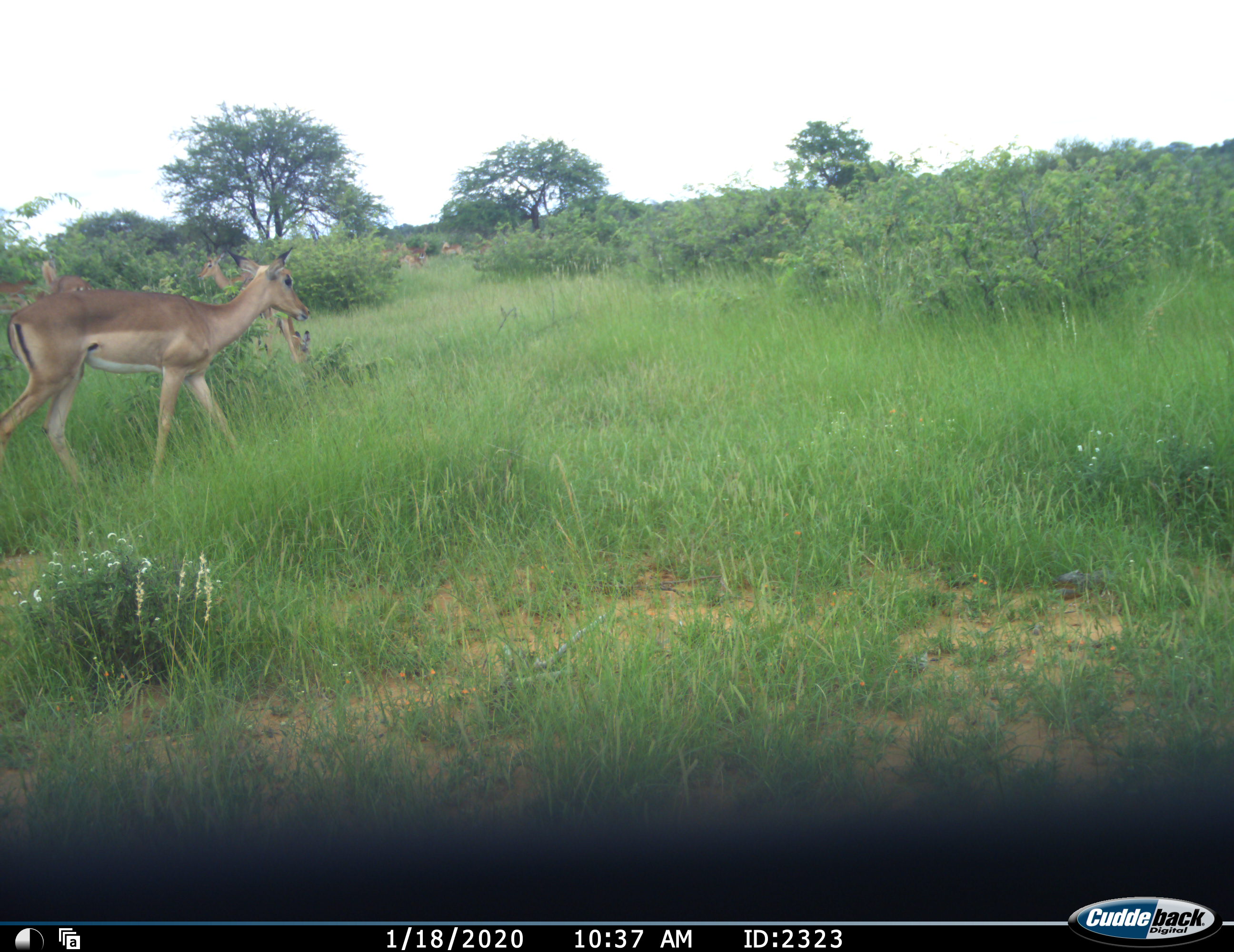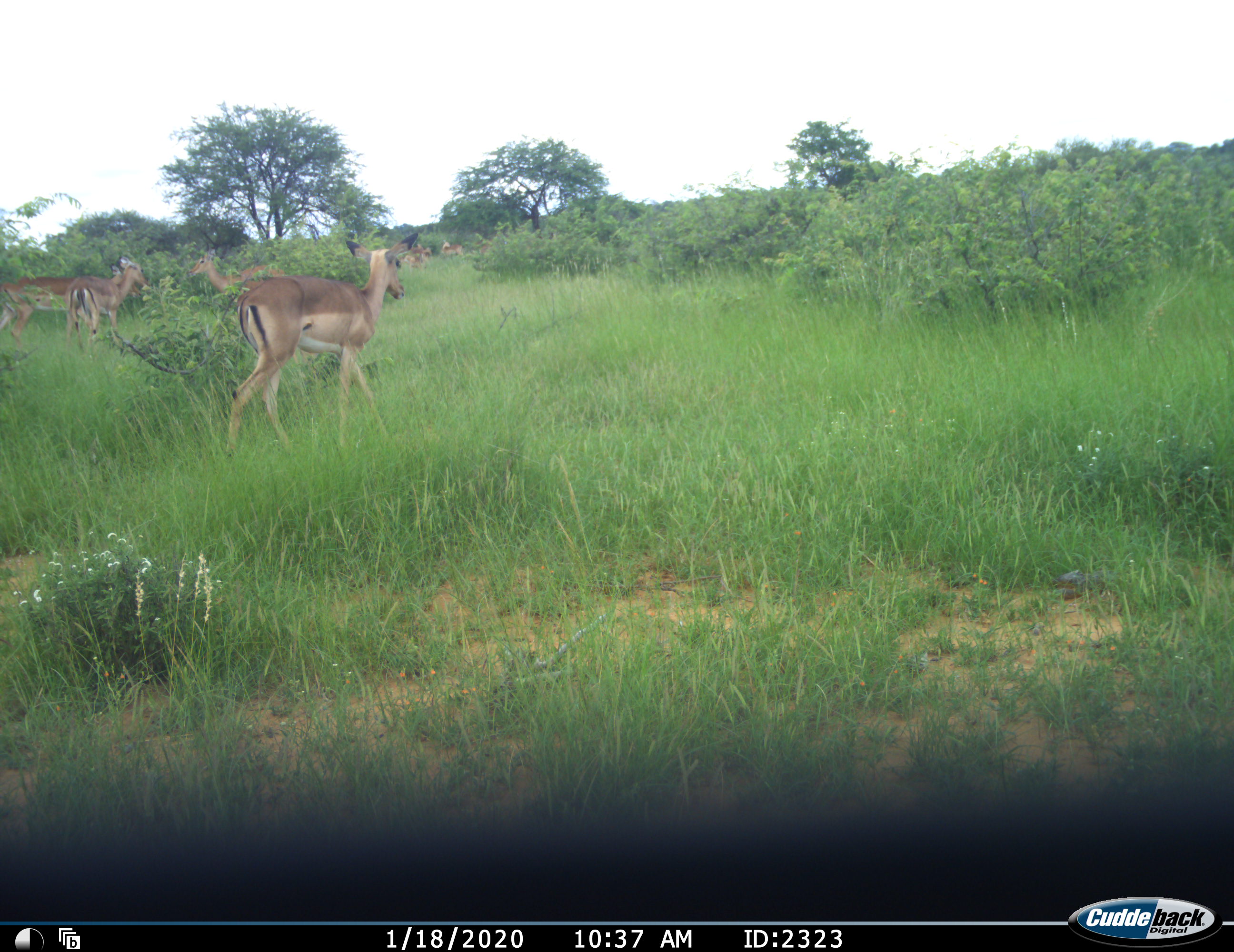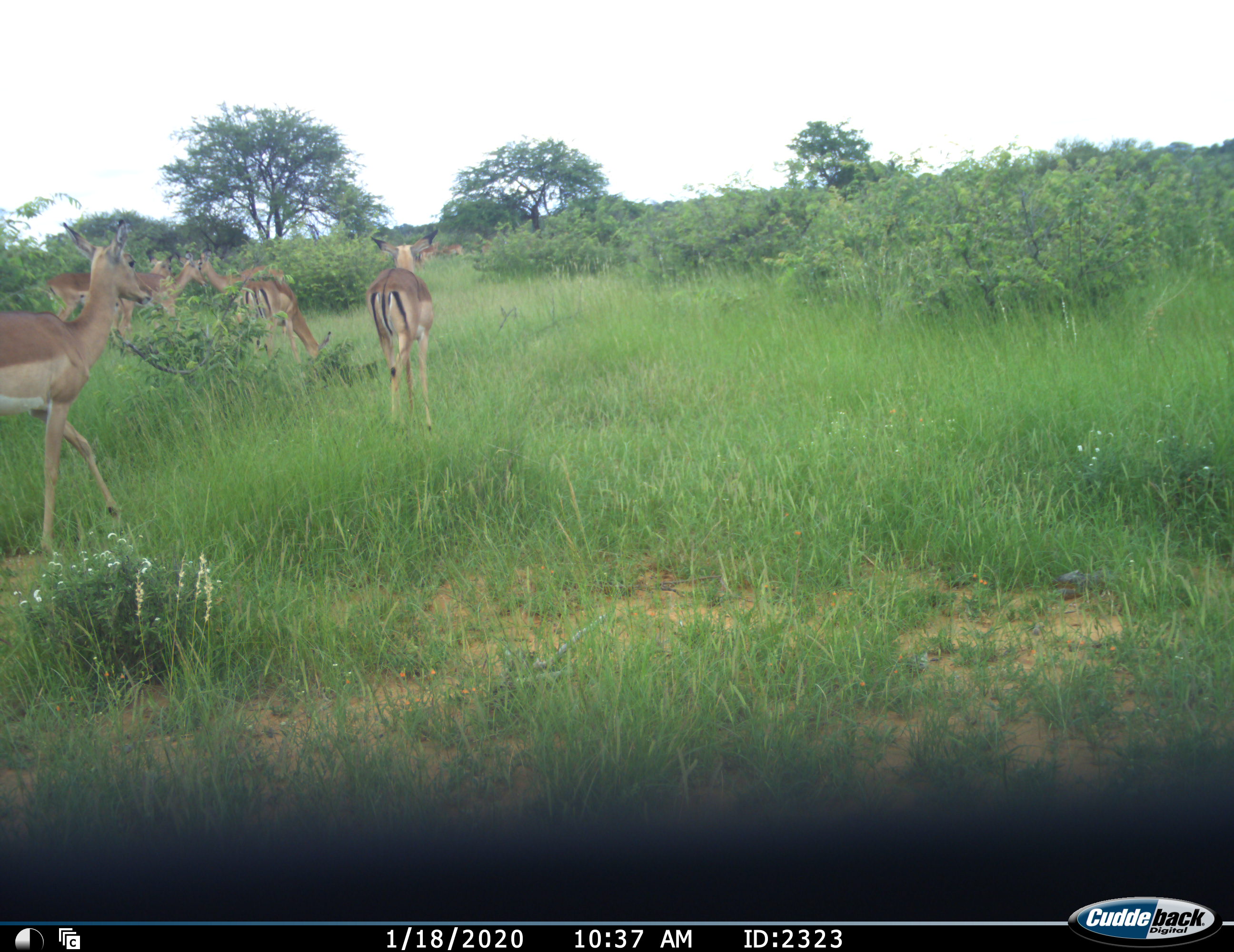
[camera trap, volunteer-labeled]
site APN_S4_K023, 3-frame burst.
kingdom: Animalia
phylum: Chordata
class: Mammalia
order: Artiodactyla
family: Bovidae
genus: Aepyceros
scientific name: Aepyceros melampus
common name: impala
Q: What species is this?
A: Impala (Aepyceros melampus).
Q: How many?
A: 11-50.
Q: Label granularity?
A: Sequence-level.